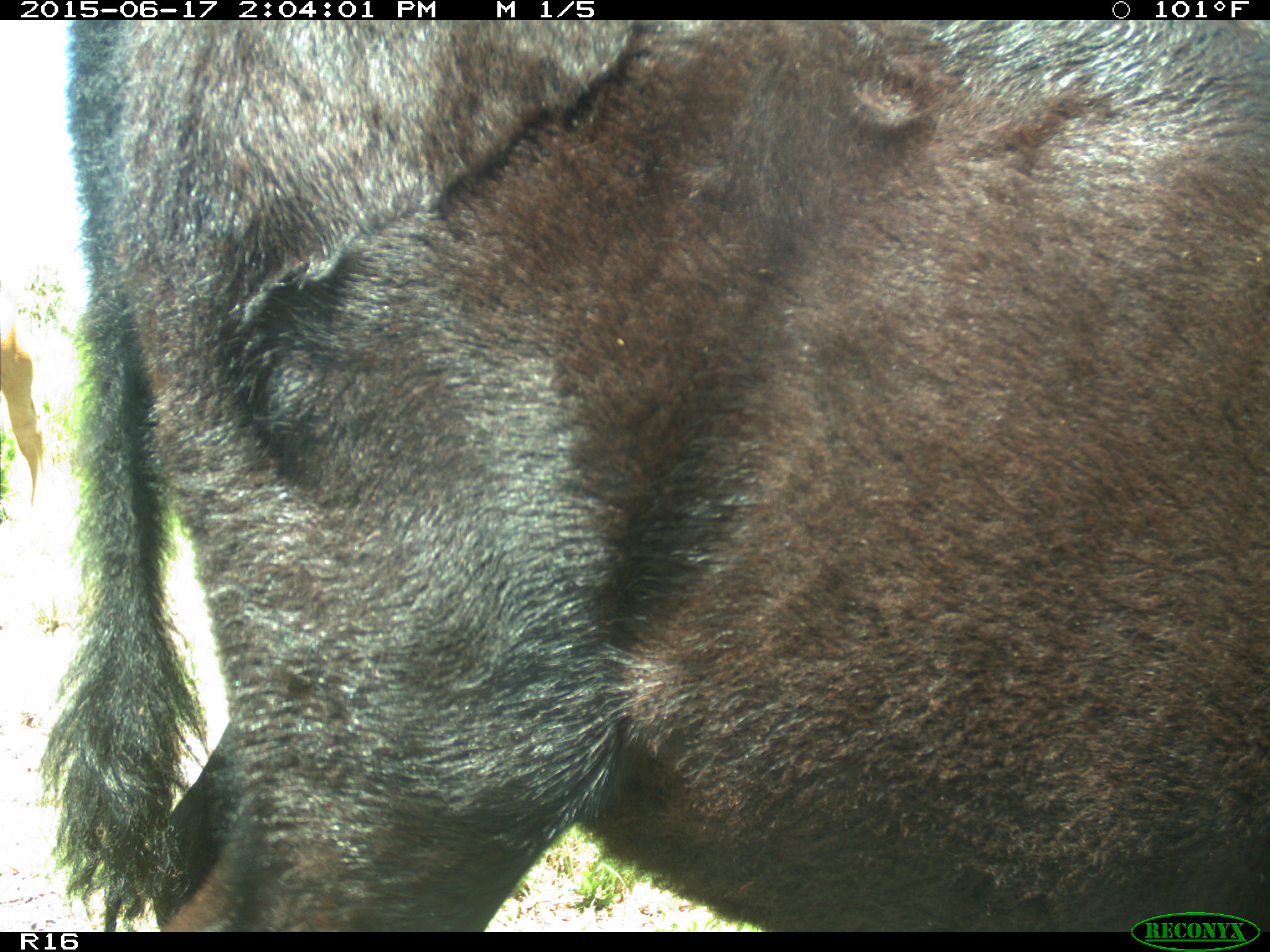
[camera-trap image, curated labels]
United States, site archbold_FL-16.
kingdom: Animalia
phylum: Chordata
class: Mammalia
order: Artiodactyla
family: Bovidae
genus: Bos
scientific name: Bos taurus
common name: domestic cow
Bos taurus (domestic cow).